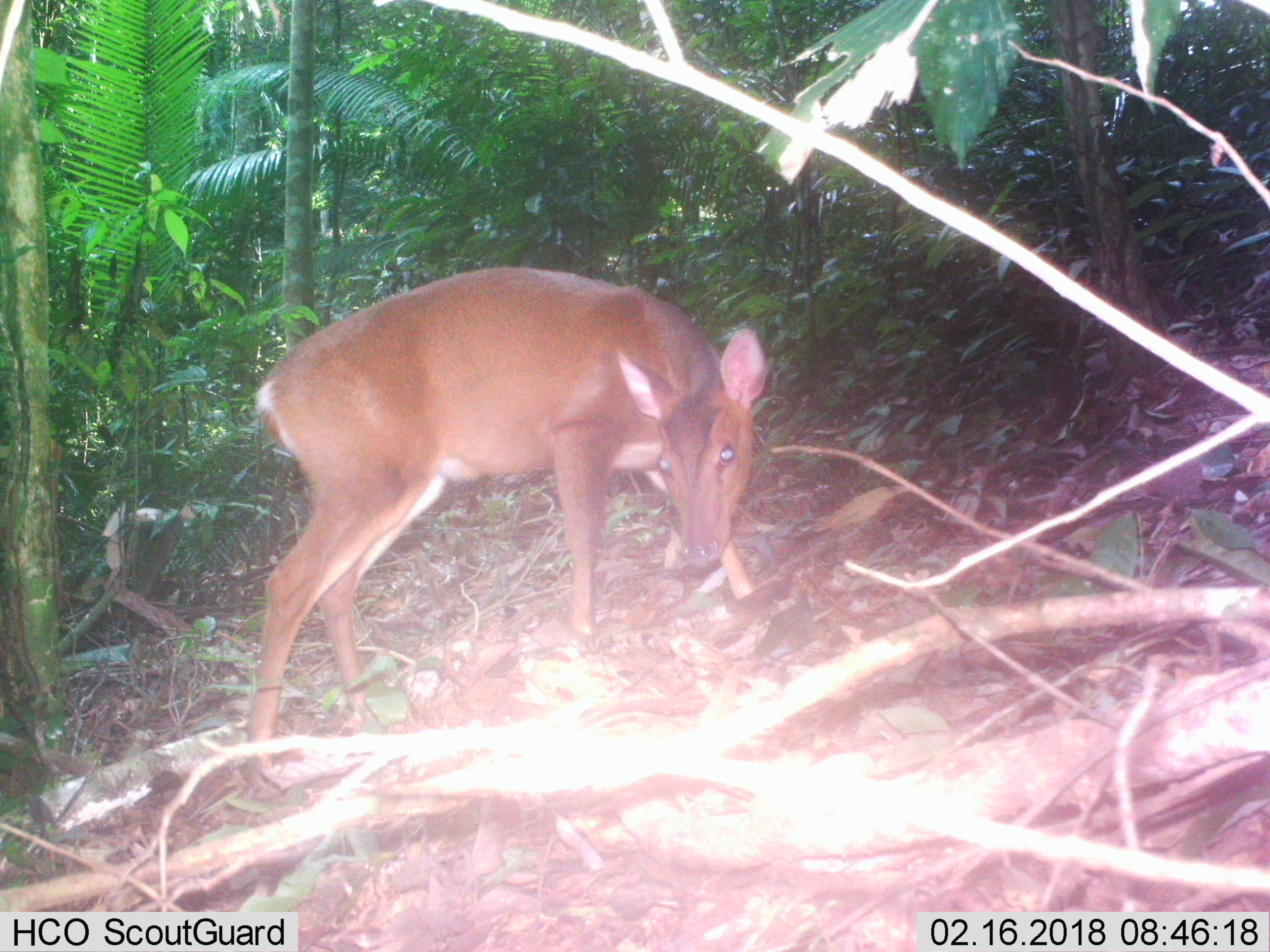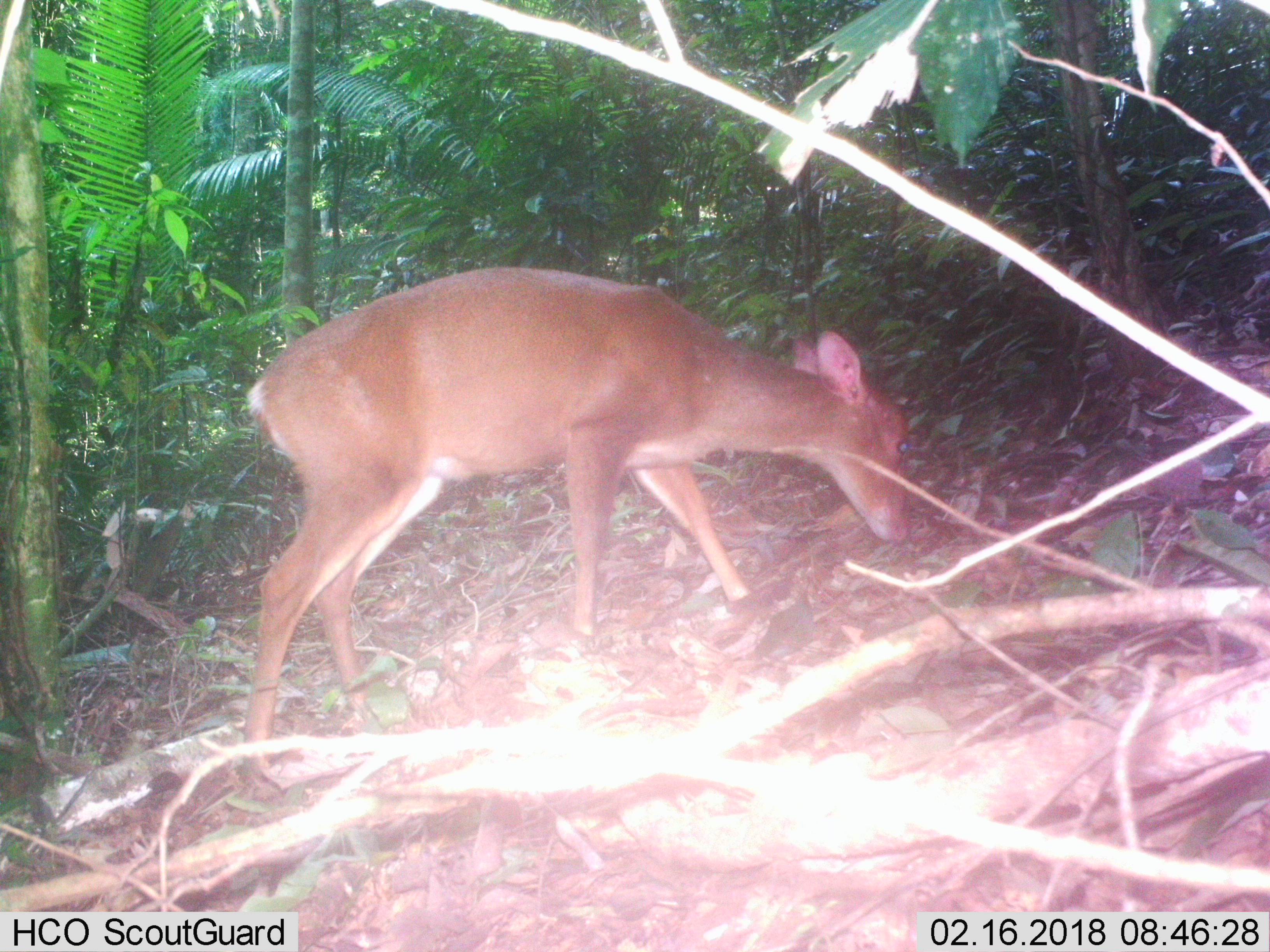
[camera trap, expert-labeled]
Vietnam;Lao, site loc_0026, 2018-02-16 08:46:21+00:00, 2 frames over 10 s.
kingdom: Animalia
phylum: Chordata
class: Mammalia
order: Artiodactyla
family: Cervidae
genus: Muntiacus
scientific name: Muntiacus vuquangensis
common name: large-antlered muntjac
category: large antlered muntjac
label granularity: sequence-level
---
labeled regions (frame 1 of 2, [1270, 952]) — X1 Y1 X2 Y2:
large antlered muntjac: 248 265 769 764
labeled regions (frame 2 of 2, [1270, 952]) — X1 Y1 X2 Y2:
large antlered muntjac: 242 264 908 775